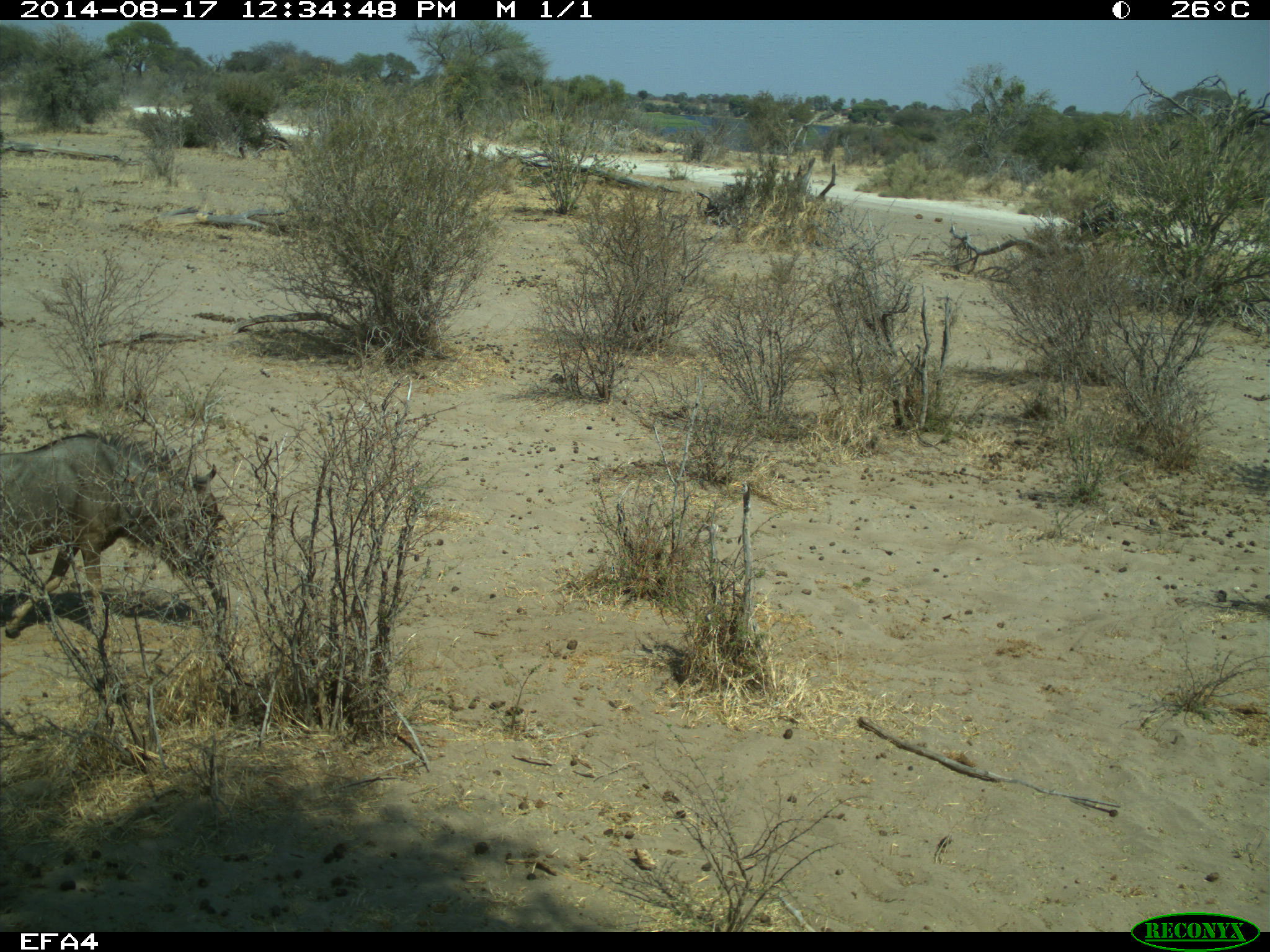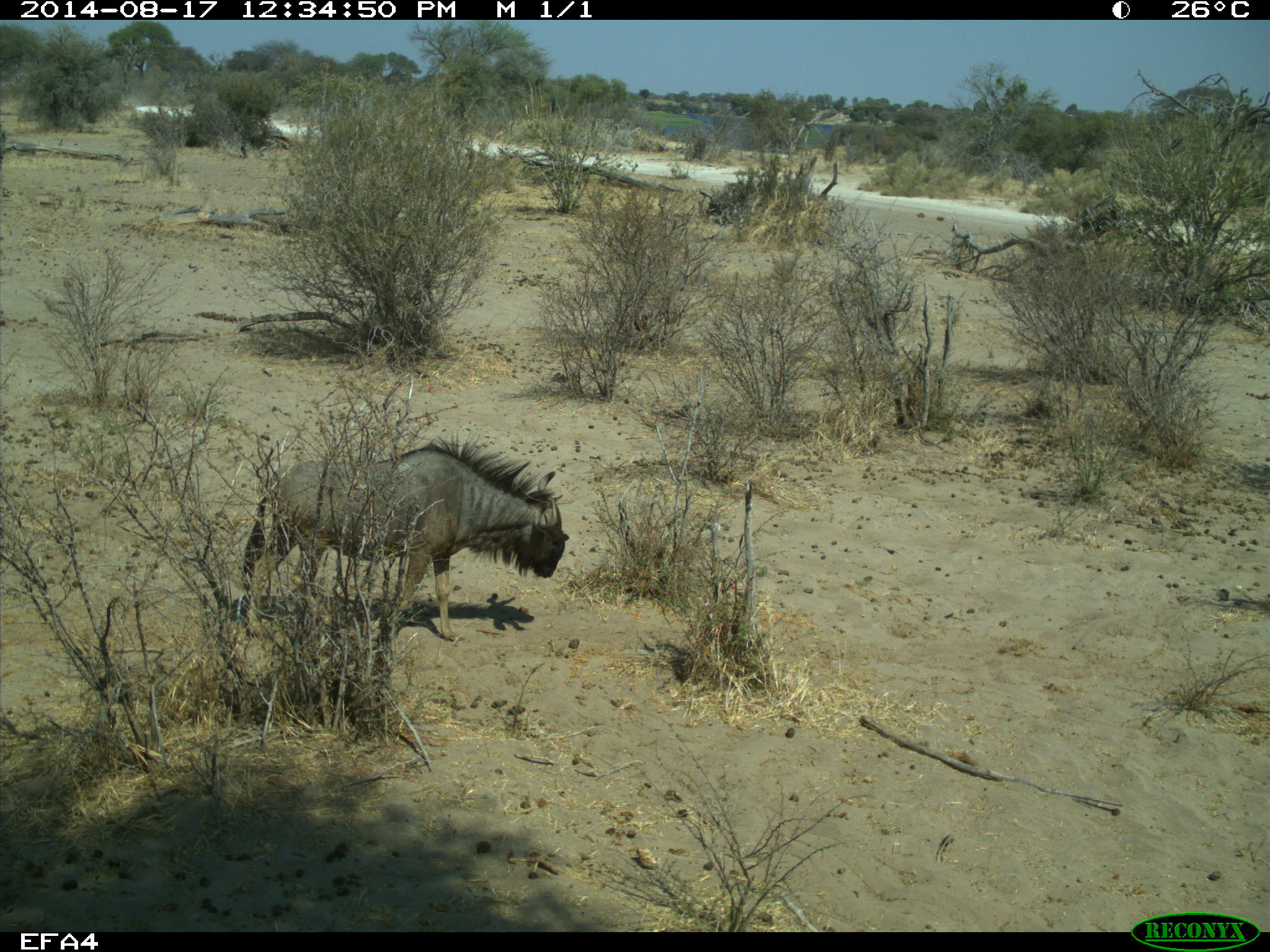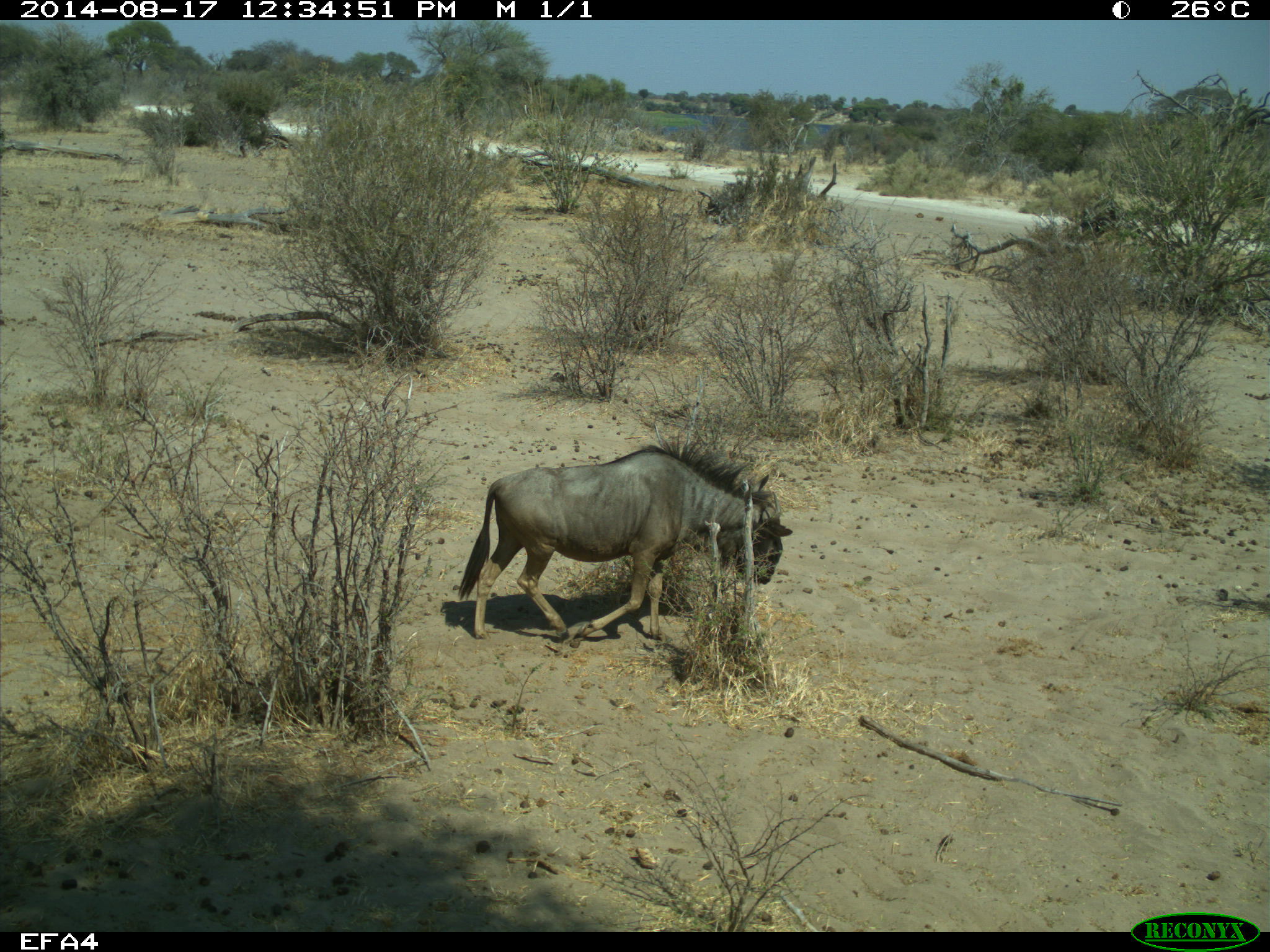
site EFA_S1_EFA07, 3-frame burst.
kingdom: Animalia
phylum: Chordata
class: Mammalia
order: Artiodactyla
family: Bovidae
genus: Connochaetes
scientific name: Connochaetes taurinus taurinus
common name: blue wildebeest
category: wildebeestblue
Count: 1.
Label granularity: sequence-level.